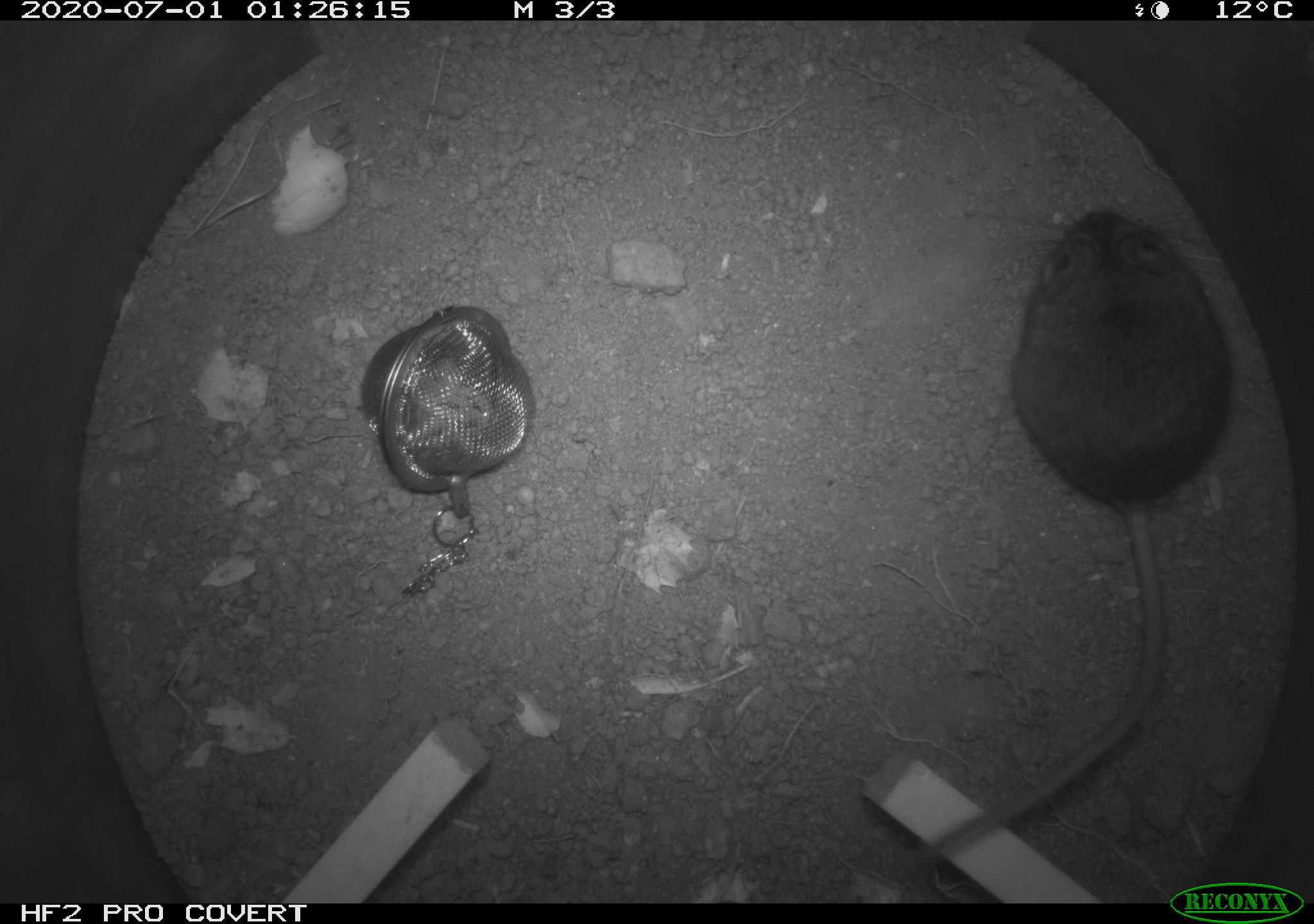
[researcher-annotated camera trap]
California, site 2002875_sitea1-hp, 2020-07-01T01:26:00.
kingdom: Animalia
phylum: Chordata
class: Mammalia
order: Rodentia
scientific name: Rodentia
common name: rodent